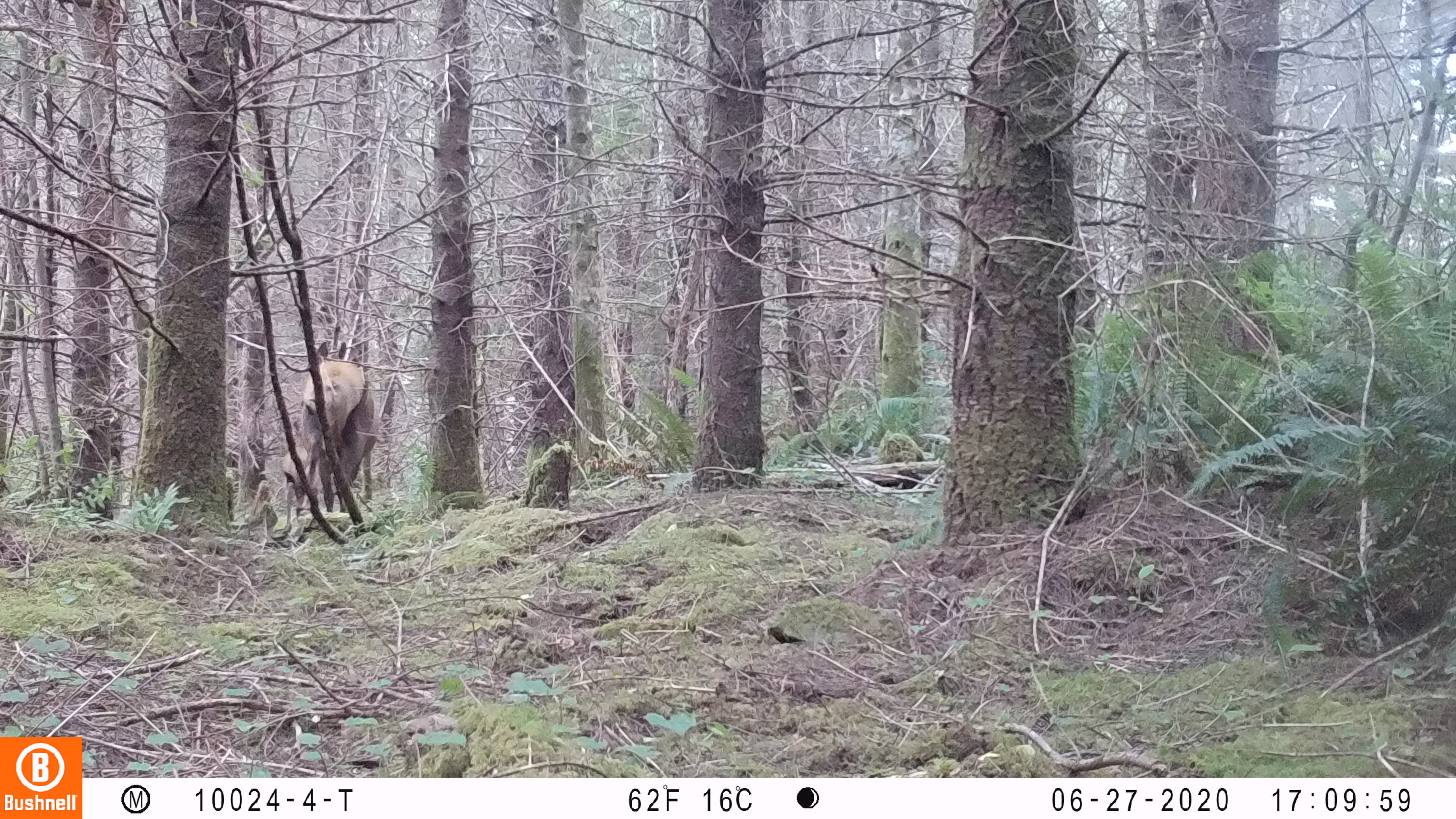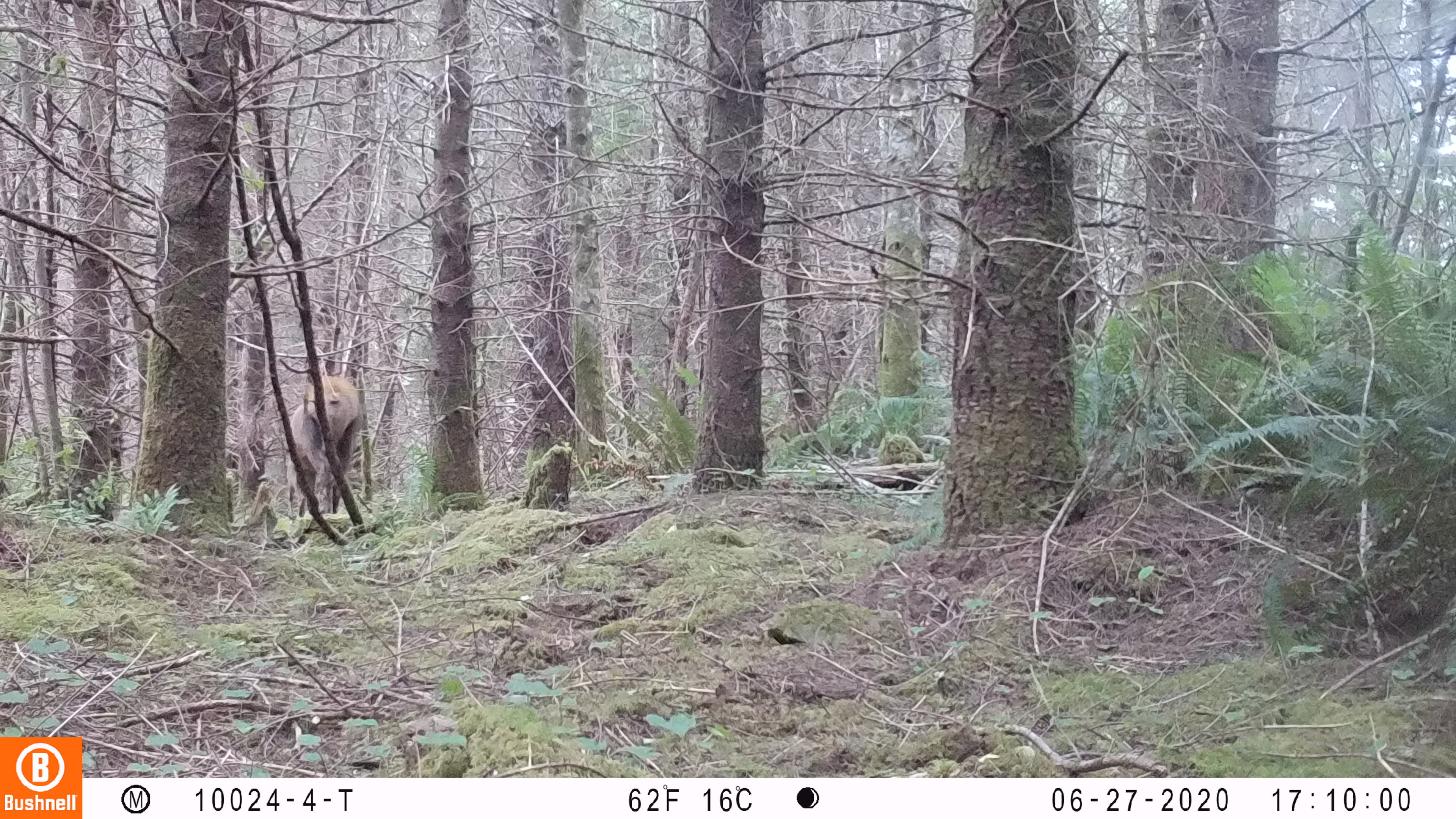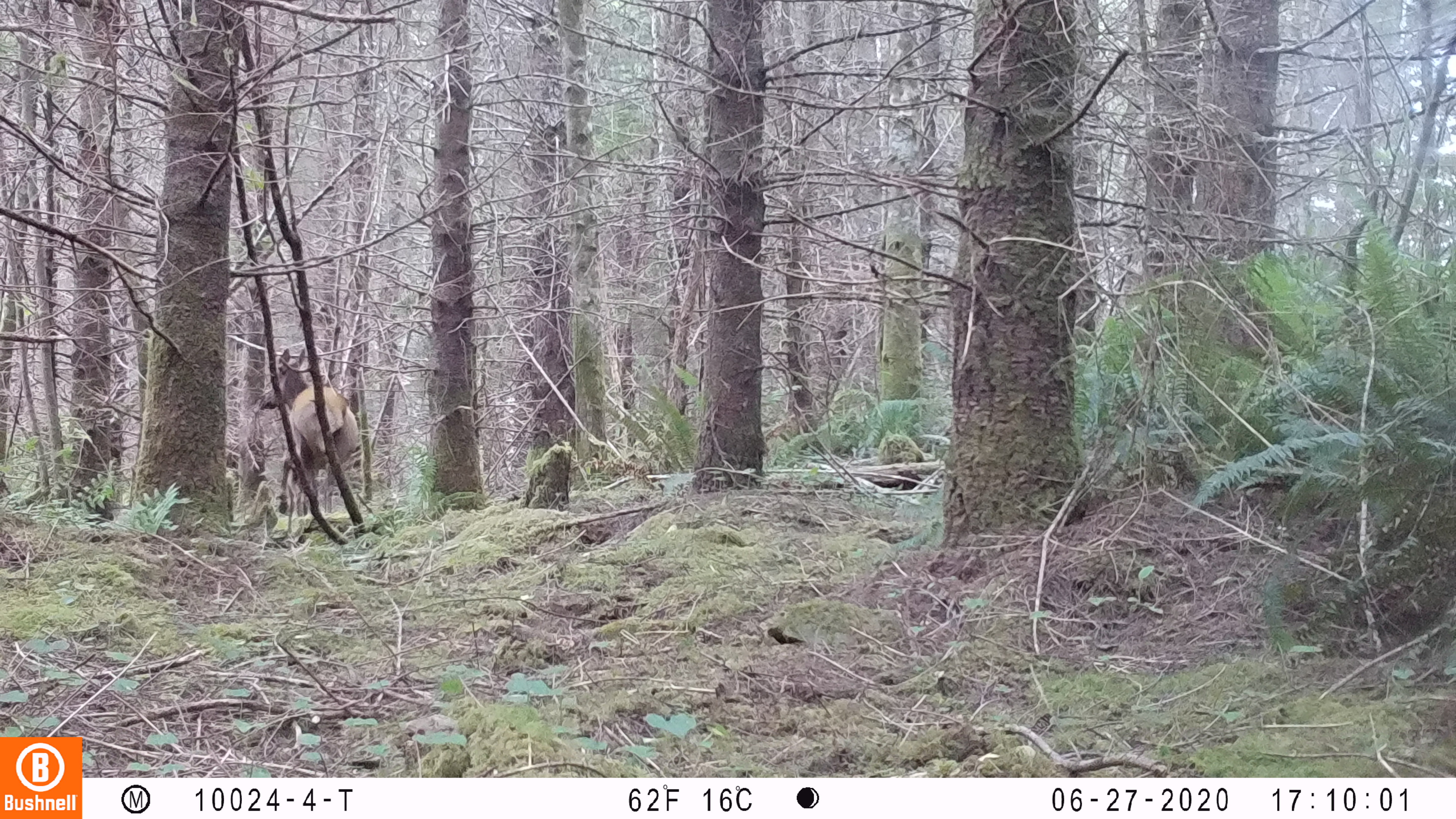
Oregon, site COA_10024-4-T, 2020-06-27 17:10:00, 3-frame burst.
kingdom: Animalia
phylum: Chordata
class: Mammalia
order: Artiodactyla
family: Cervidae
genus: Cervus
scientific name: Cervus canadensis roosevelti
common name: roosevelt elk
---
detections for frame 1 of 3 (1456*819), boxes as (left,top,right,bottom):
roosevelt elk: (302,338,383,514); (283,420,311,533)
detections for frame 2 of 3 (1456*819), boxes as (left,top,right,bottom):
roosevelt elk: (281,370,365,515)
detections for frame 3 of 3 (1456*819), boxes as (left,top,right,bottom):
roosevelt elk: (255,345,365,520)